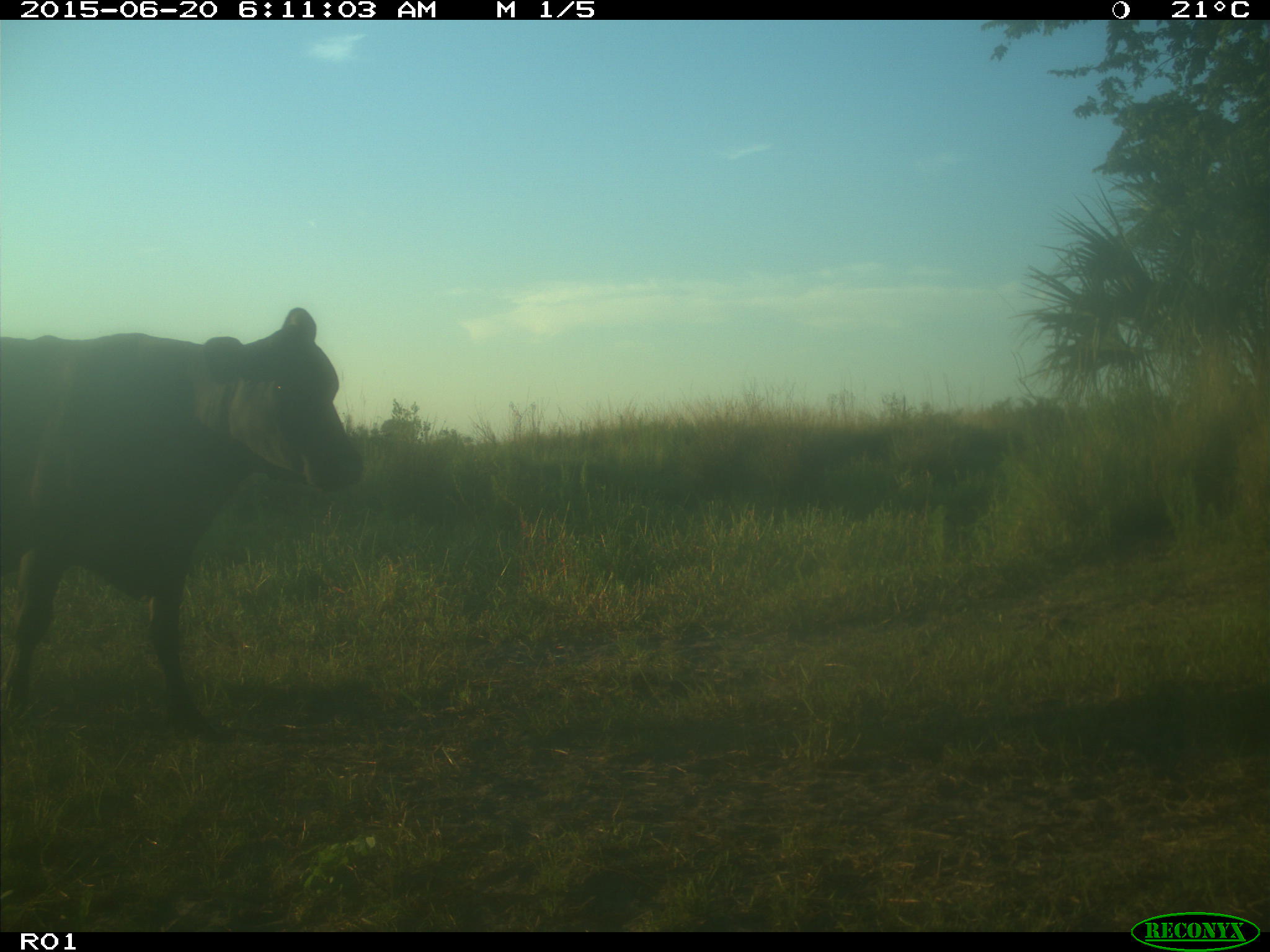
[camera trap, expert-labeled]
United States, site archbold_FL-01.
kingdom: Animalia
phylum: Chordata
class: Mammalia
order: Artiodactyla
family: Bovidae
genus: Bos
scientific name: Bos taurus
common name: domestic cow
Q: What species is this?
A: Bos taurus (domestic cow).